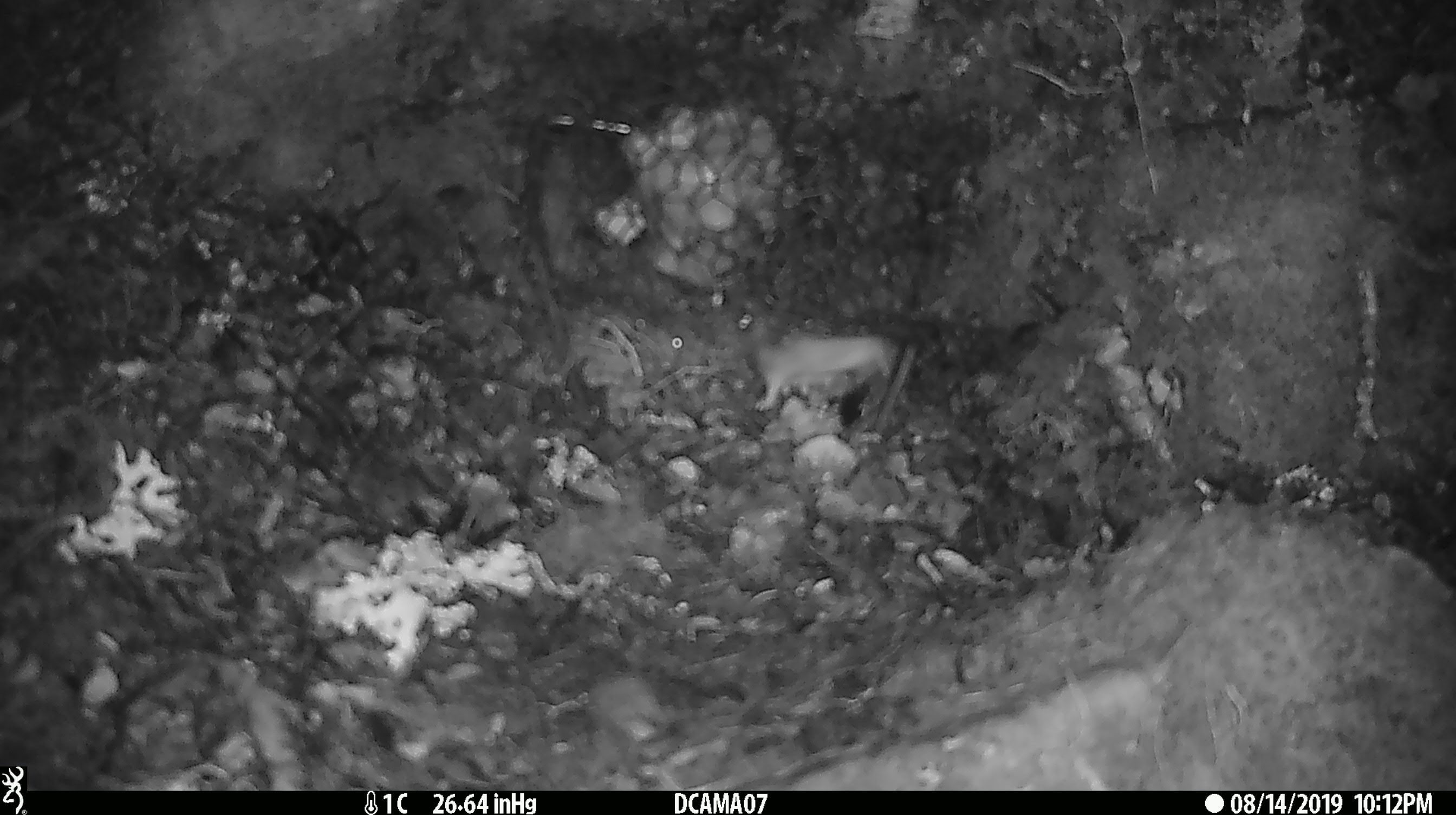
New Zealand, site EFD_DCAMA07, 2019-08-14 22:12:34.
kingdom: Animalia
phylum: Chordata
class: Mammalia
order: Rodentia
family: Muridae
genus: Mus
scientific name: Mus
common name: mouse